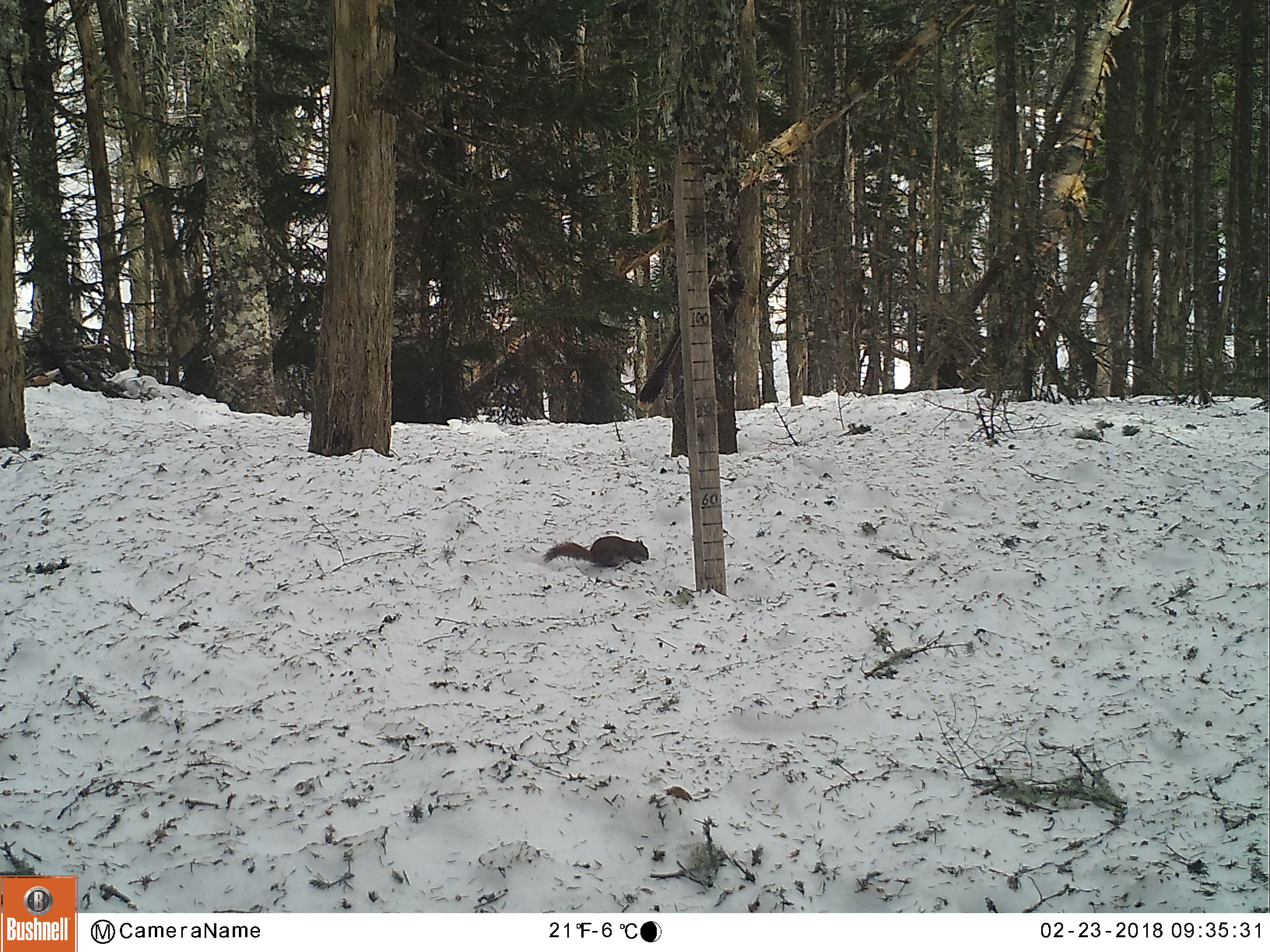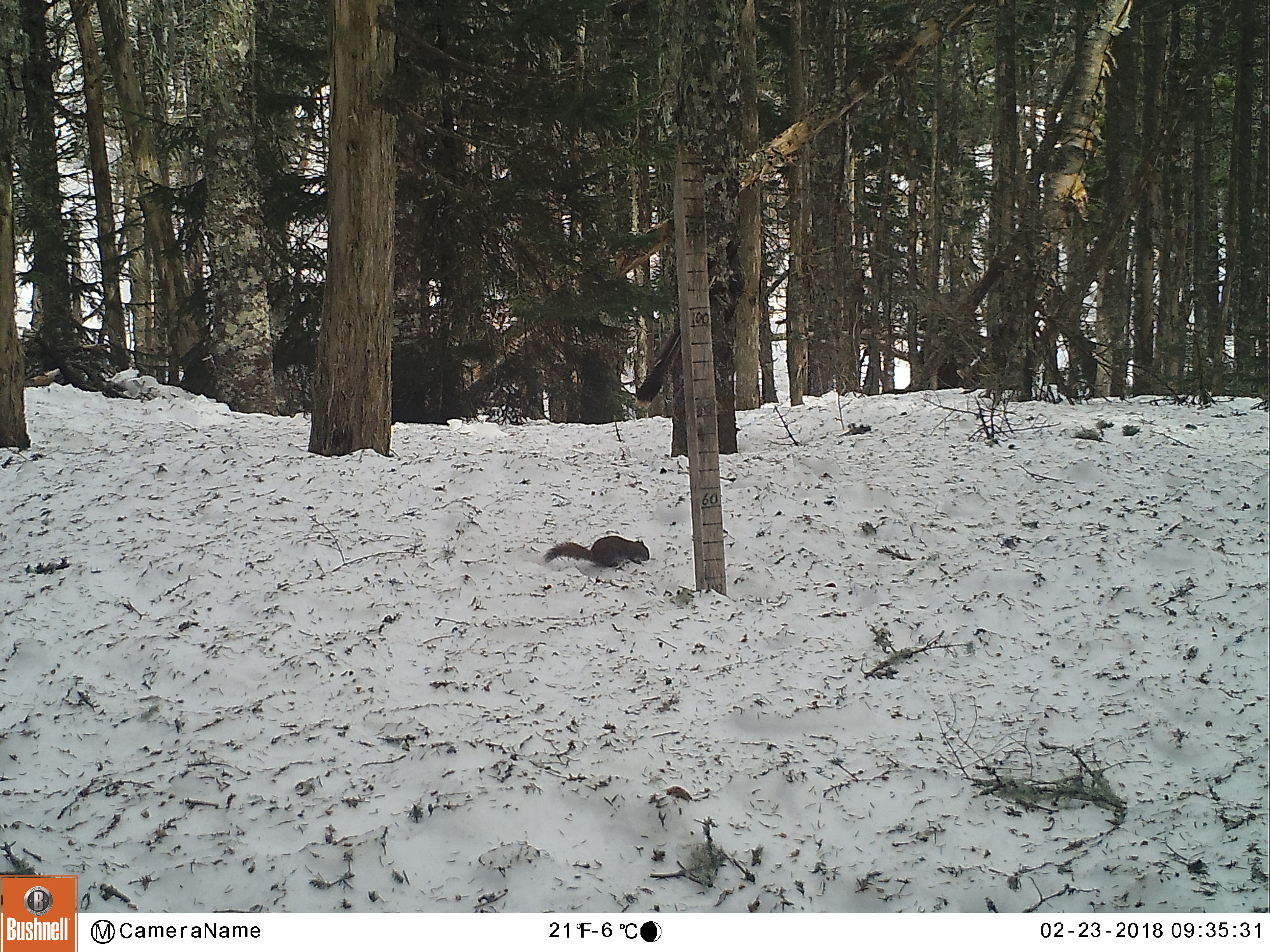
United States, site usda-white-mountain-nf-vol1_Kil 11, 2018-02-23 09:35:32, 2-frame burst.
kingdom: Animalia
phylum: Chordata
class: Mammalia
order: Rodentia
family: Sciuridae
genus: Tamiasciurus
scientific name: Tamiasciurus hudsonicus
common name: red squirrel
Red squirrel (Tamiasciurus hudsonicus).